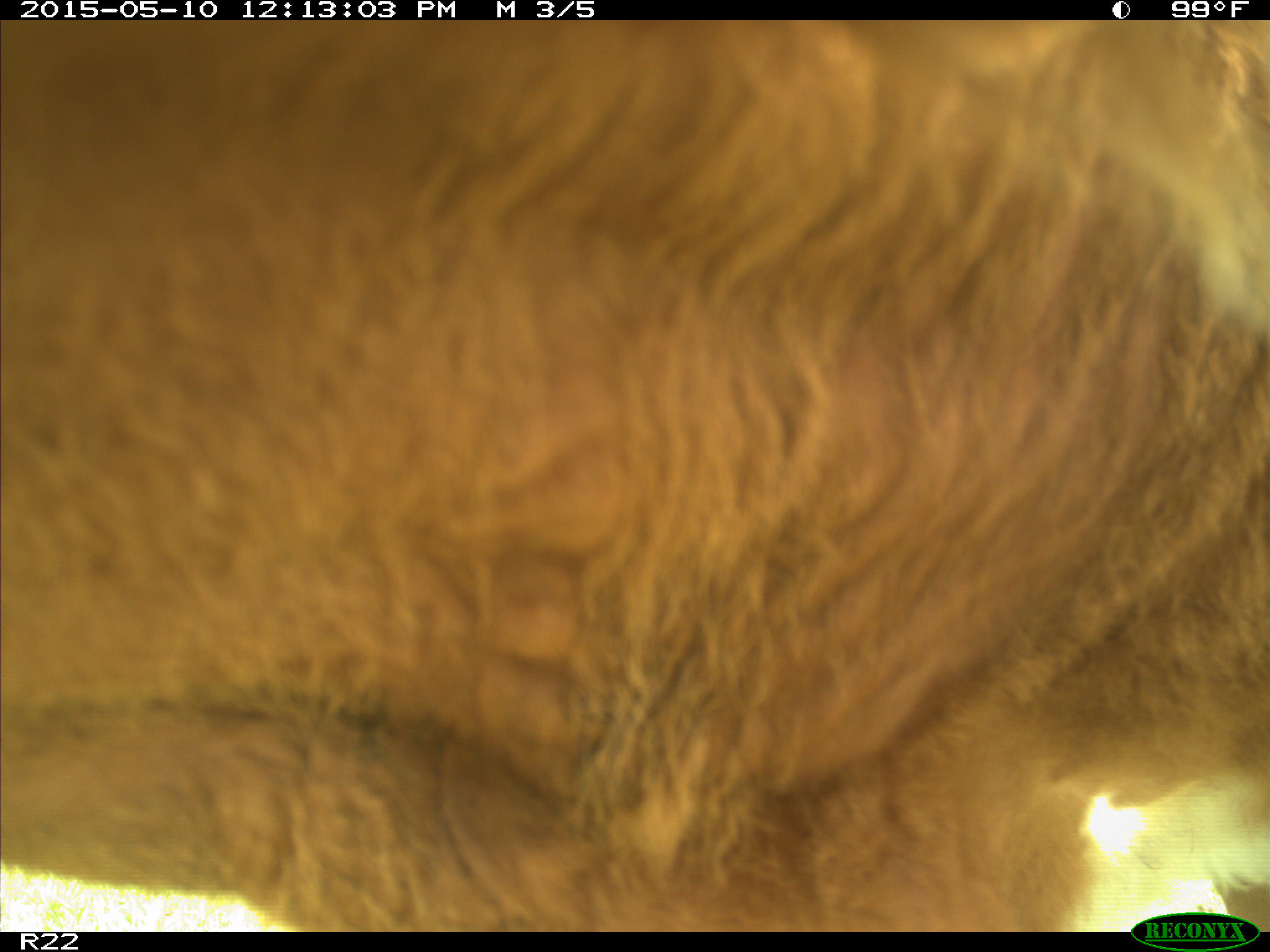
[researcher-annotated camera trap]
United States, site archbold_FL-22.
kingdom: Animalia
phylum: Chordata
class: Mammalia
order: Artiodactyla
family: Bovidae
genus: Bos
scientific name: Bos taurus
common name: domestic cow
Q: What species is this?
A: Bos taurus (domestic cow).